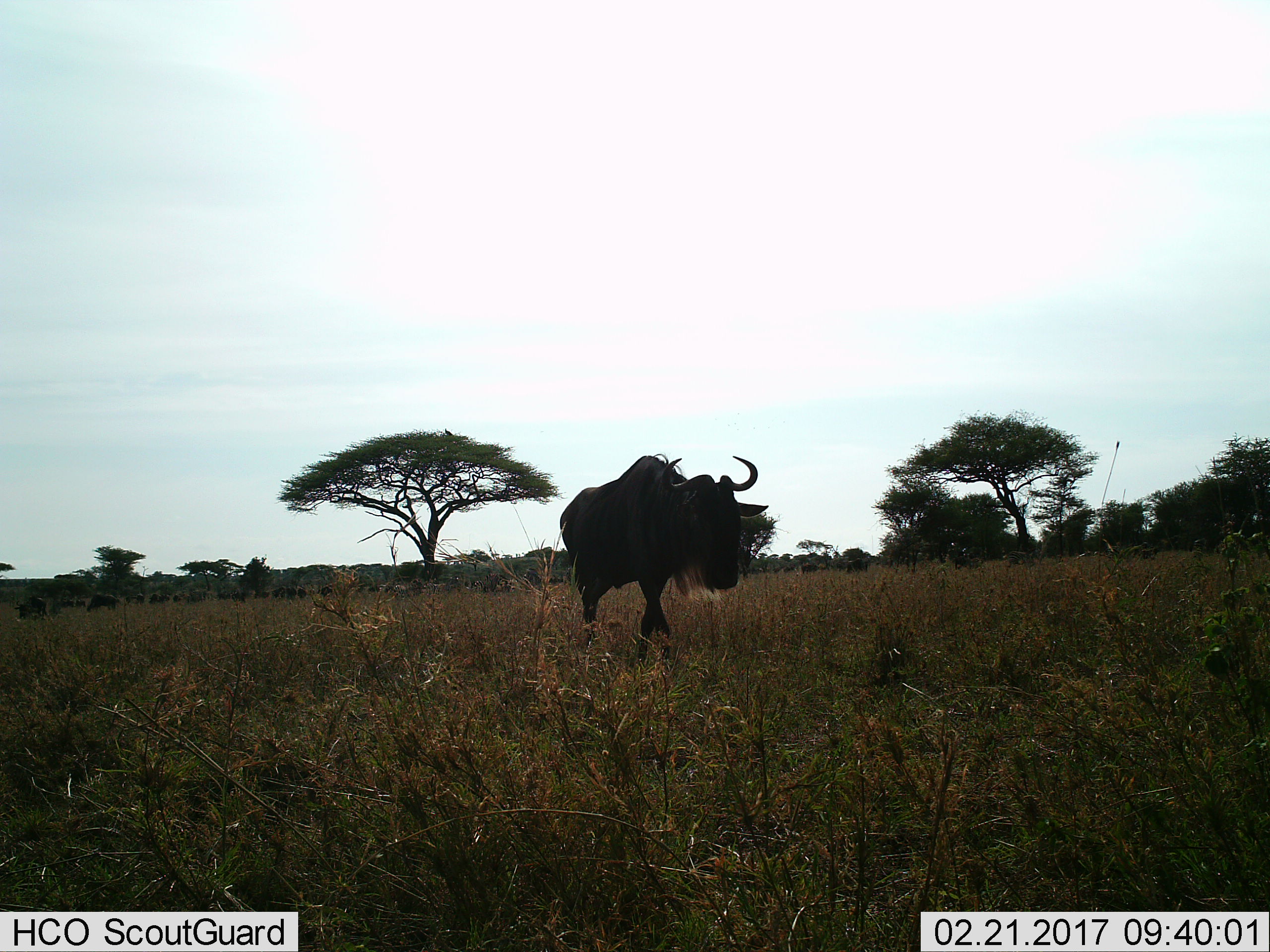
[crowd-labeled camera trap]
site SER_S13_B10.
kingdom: Animalia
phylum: Chordata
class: Mammalia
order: Artiodactyla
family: Bovidae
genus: Connochaetes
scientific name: Connochaetes taurinus taurinus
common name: blue wildebeest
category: wildebeestblue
Wildebeestblue (blue wildebeest) (Connochaetes taurinus taurinus), count 11-50. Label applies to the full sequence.